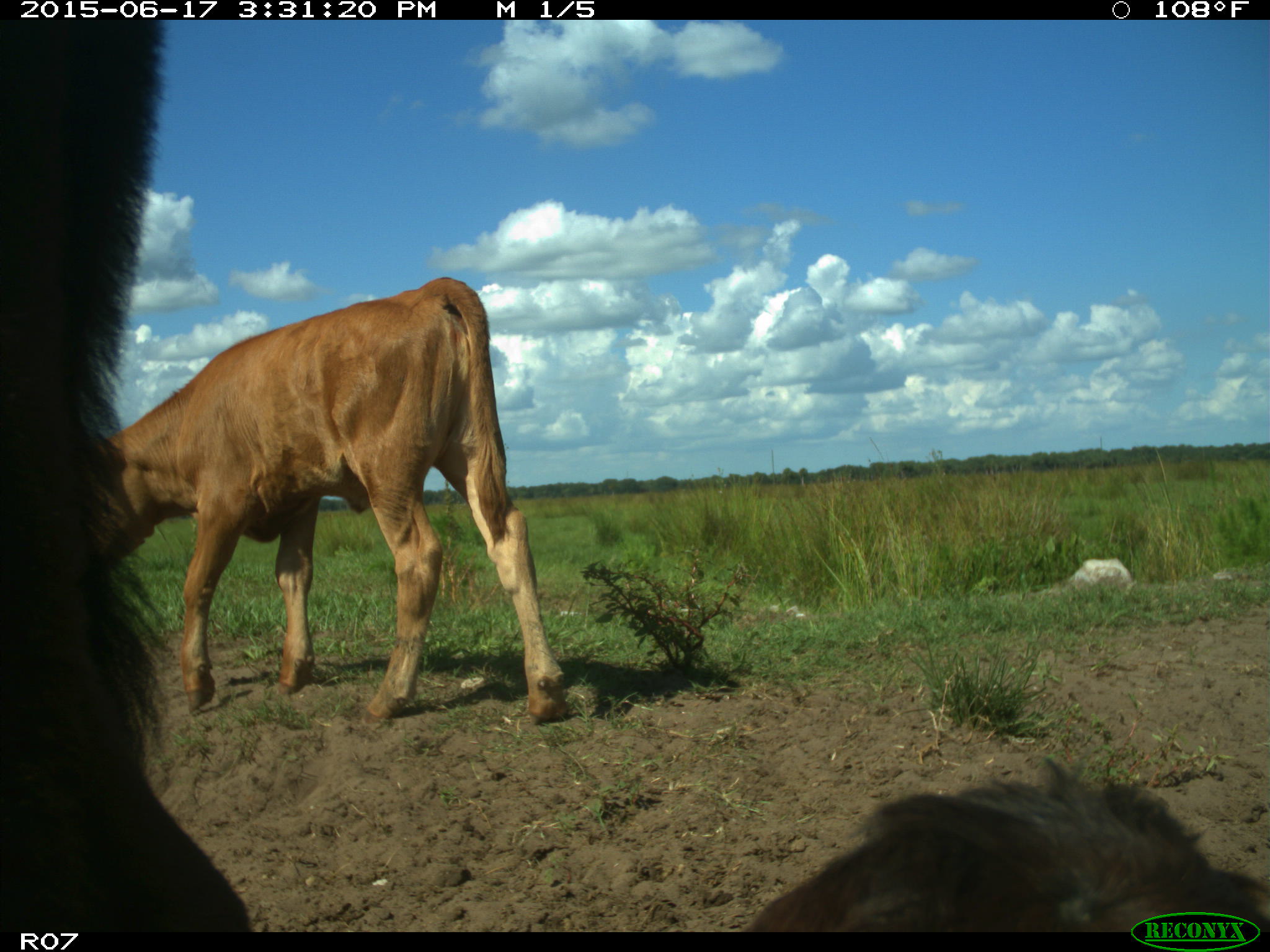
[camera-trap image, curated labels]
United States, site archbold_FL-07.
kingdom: Animalia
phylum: Chordata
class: Mammalia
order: Artiodactyla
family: Bovidae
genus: Bos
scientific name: Bos taurus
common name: domestic cow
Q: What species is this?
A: Bos taurus (domestic cow).